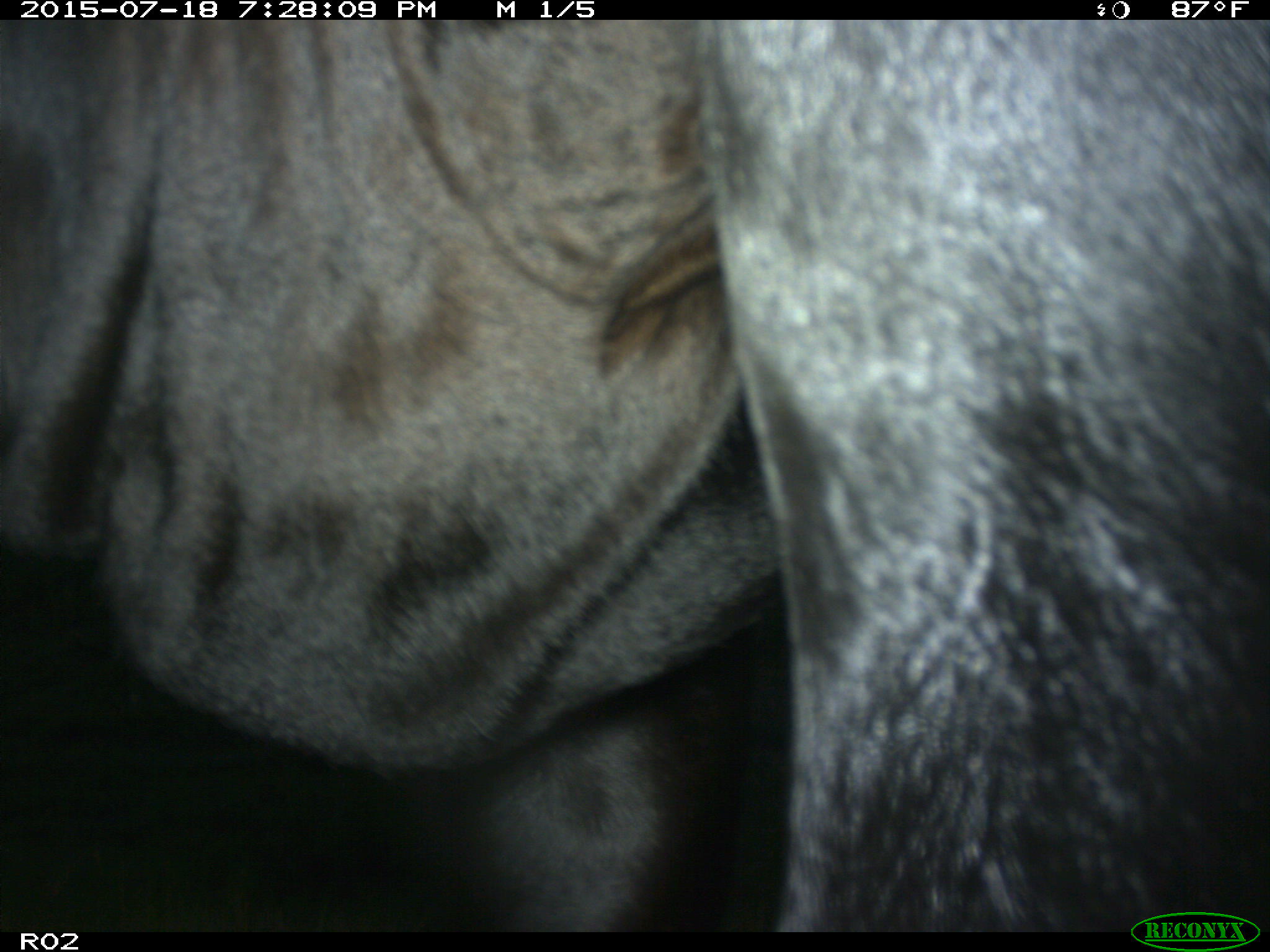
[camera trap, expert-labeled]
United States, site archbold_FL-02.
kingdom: Animalia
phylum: Chordata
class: Mammalia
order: Artiodactyla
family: Bovidae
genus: Bos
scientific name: Bos taurus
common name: domestic cow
Bos taurus (domestic cow).